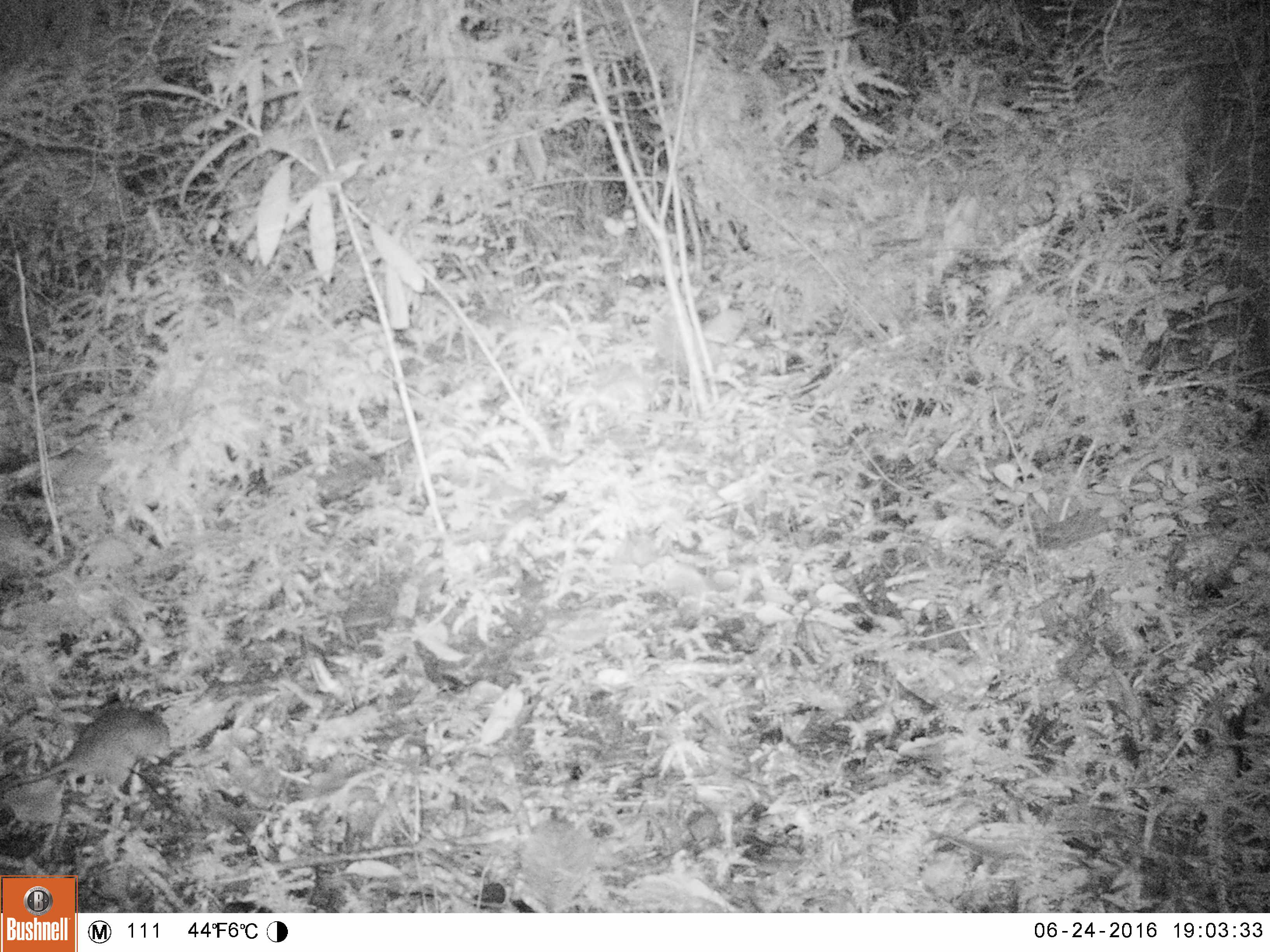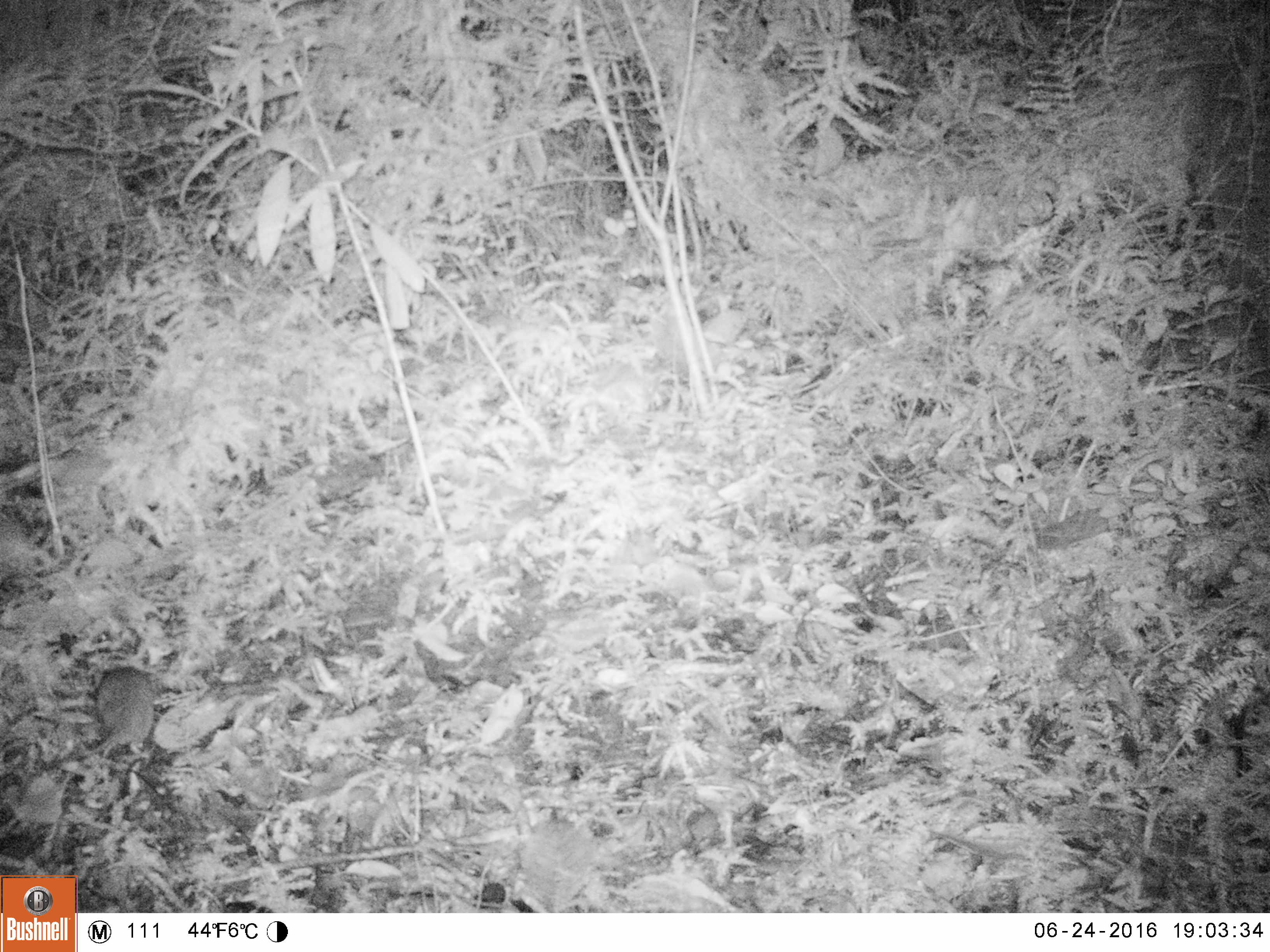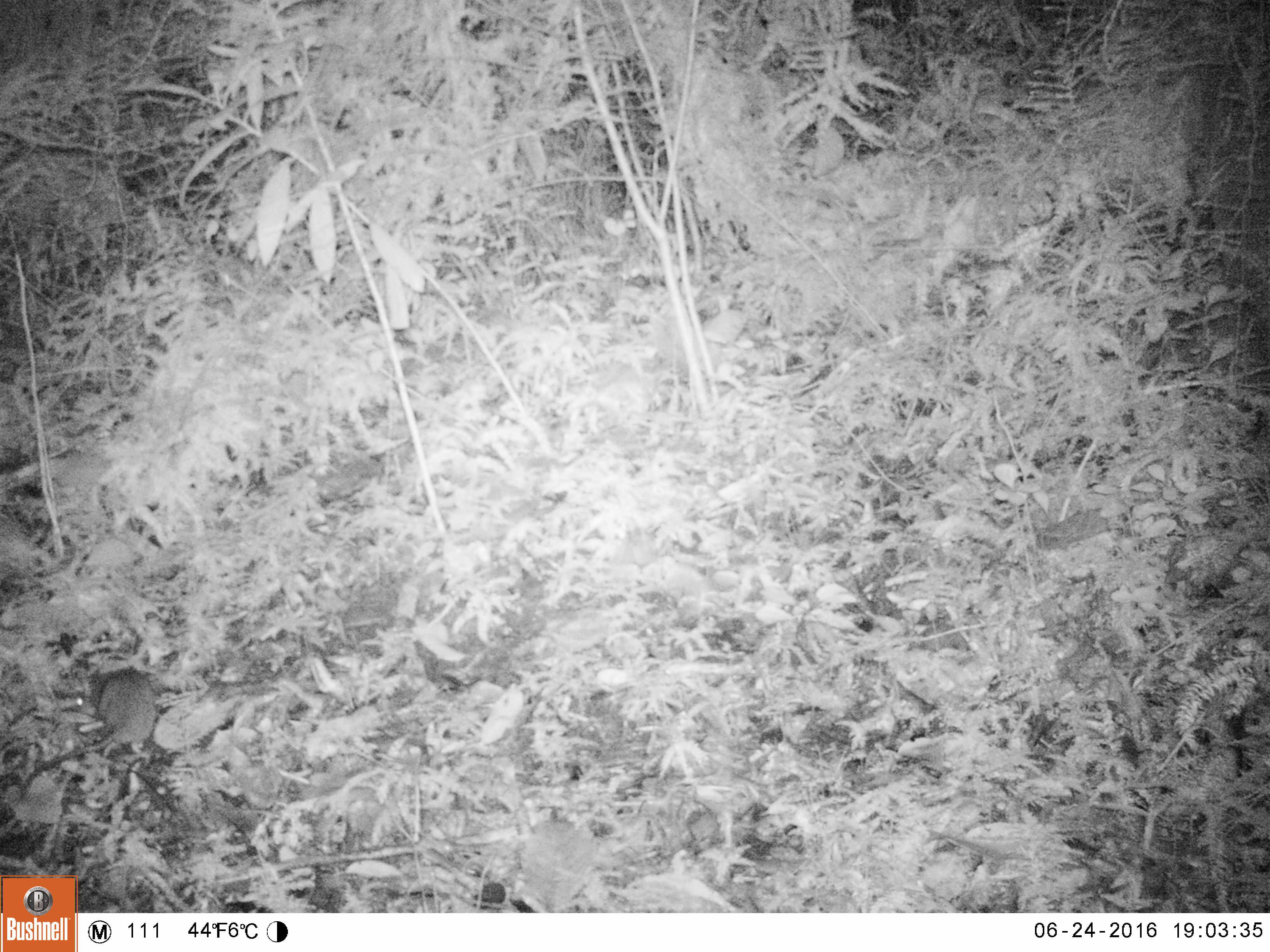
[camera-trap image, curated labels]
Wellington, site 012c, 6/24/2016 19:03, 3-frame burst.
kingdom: Animalia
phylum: Chordata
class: Mammalia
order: Rodentia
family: Muridae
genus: Rattus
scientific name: Rattus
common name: rat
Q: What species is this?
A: Rat (Rattus).